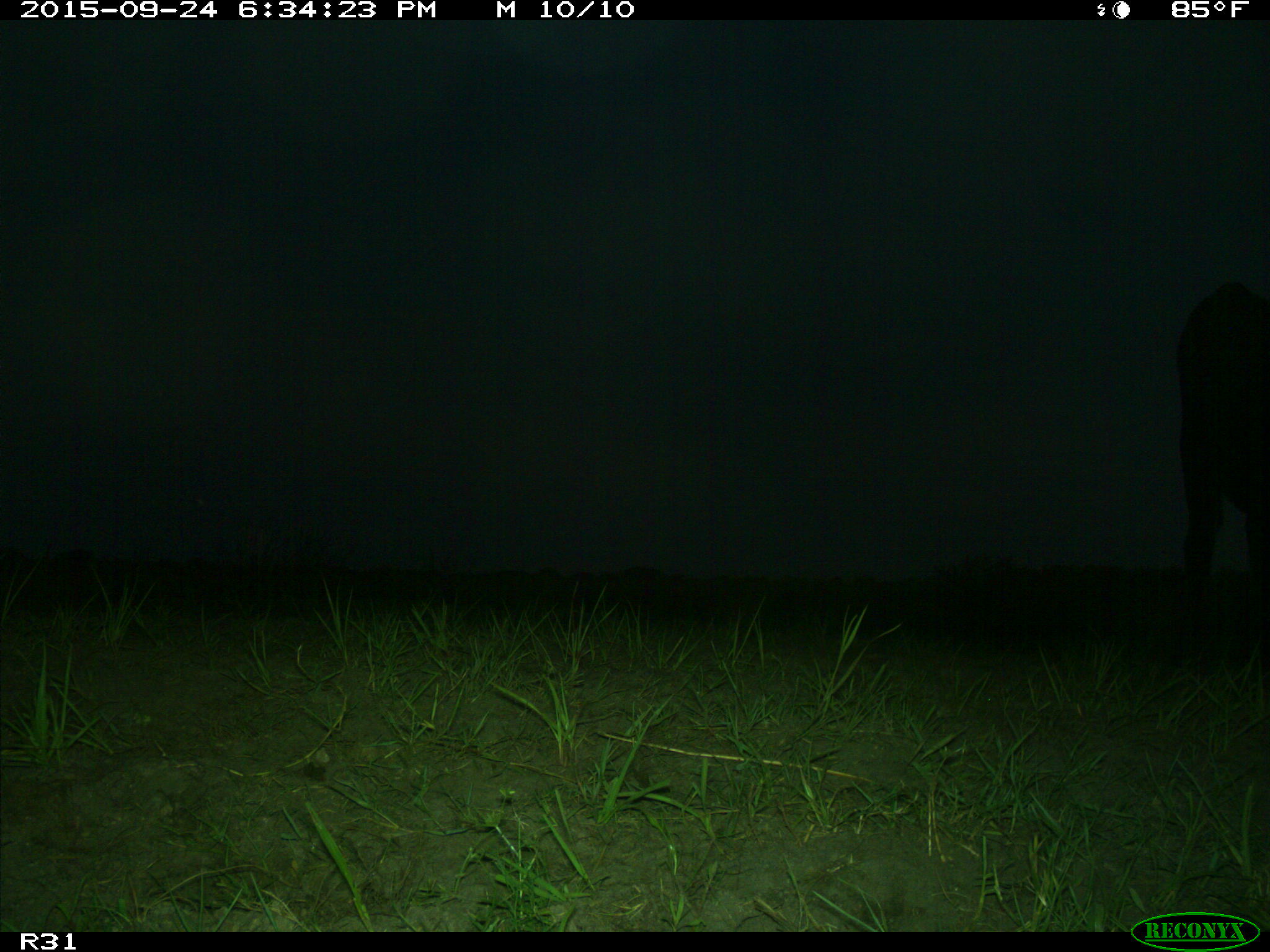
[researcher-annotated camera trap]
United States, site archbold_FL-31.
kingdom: Animalia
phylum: Chordata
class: Mammalia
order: Artiodactyla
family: Bovidae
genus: Bos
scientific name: Bos taurus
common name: domestic cow